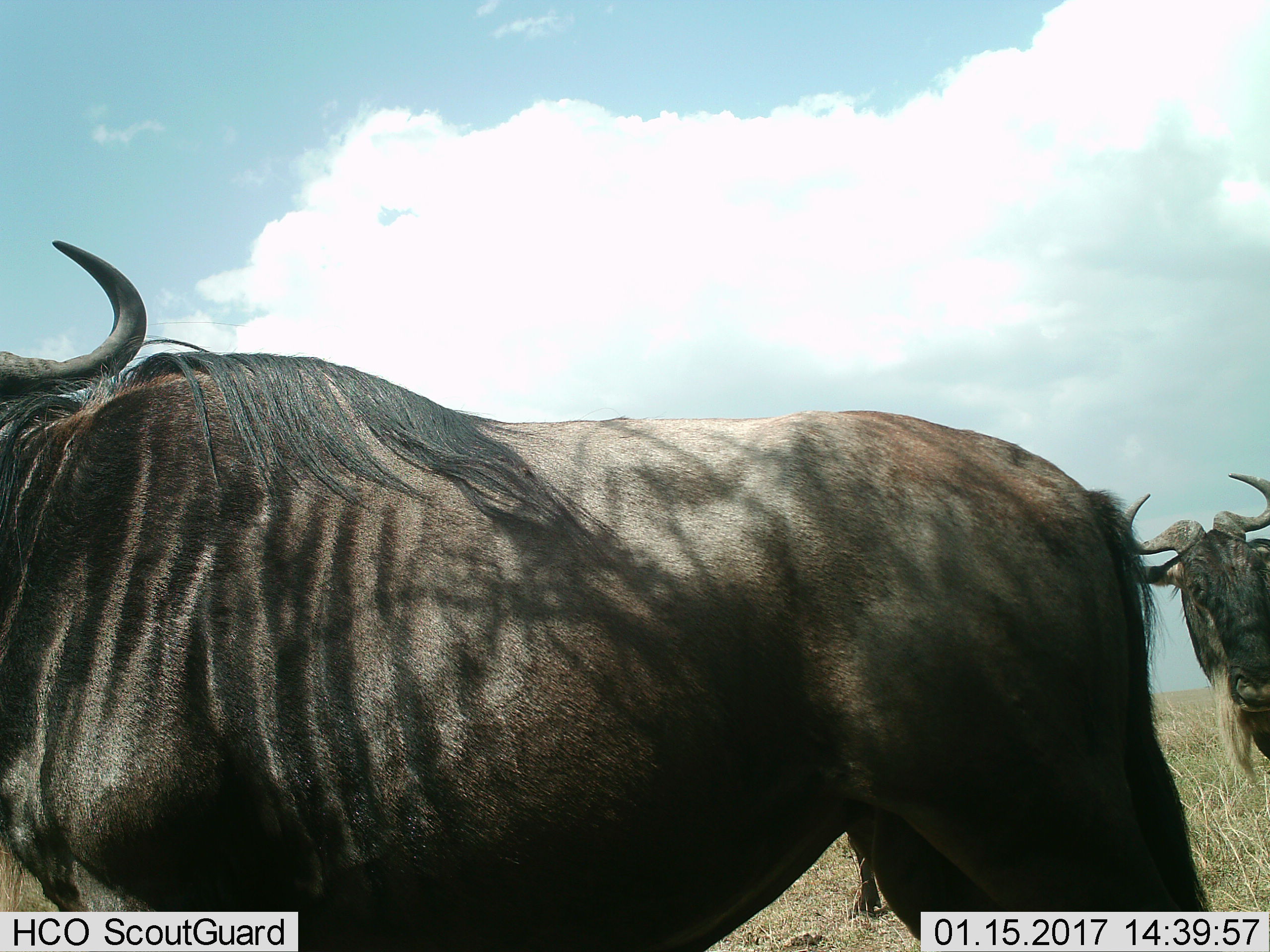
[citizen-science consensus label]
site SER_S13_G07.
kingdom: Animalia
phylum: Chordata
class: Mammalia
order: Artiodactyla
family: Bovidae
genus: Connochaetes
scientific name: Connochaetes taurinus taurinus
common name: blue wildebeest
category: wildebeestblue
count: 2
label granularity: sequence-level